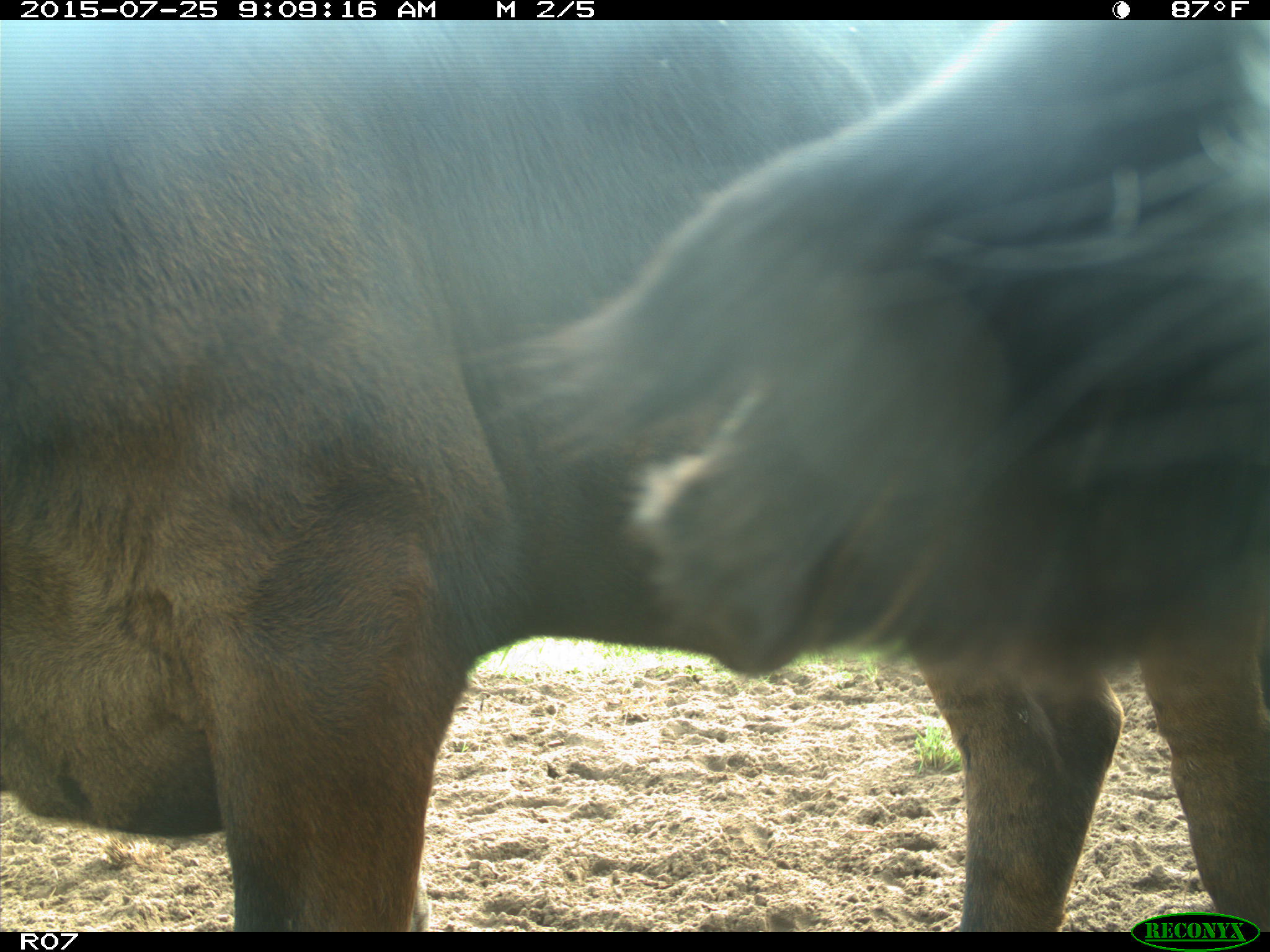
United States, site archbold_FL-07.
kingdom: Animalia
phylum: Chordata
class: Mammalia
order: Artiodactyla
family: Bovidae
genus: Bos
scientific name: Bos taurus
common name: domestic cow